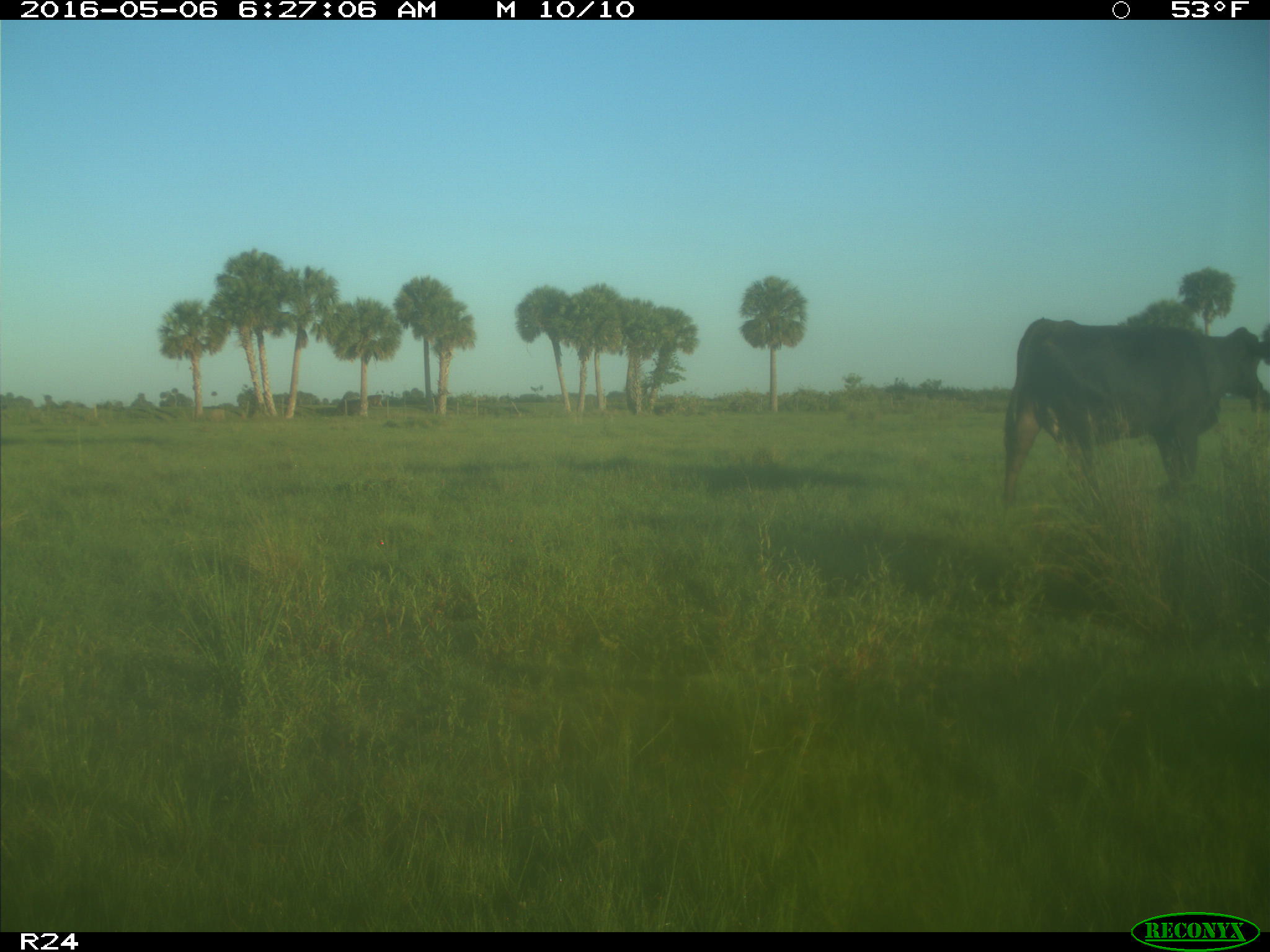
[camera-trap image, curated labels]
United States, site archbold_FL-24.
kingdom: Animalia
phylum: Chordata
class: Mammalia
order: Artiodactyla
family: Bovidae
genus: Bos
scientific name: Bos taurus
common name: domestic cow